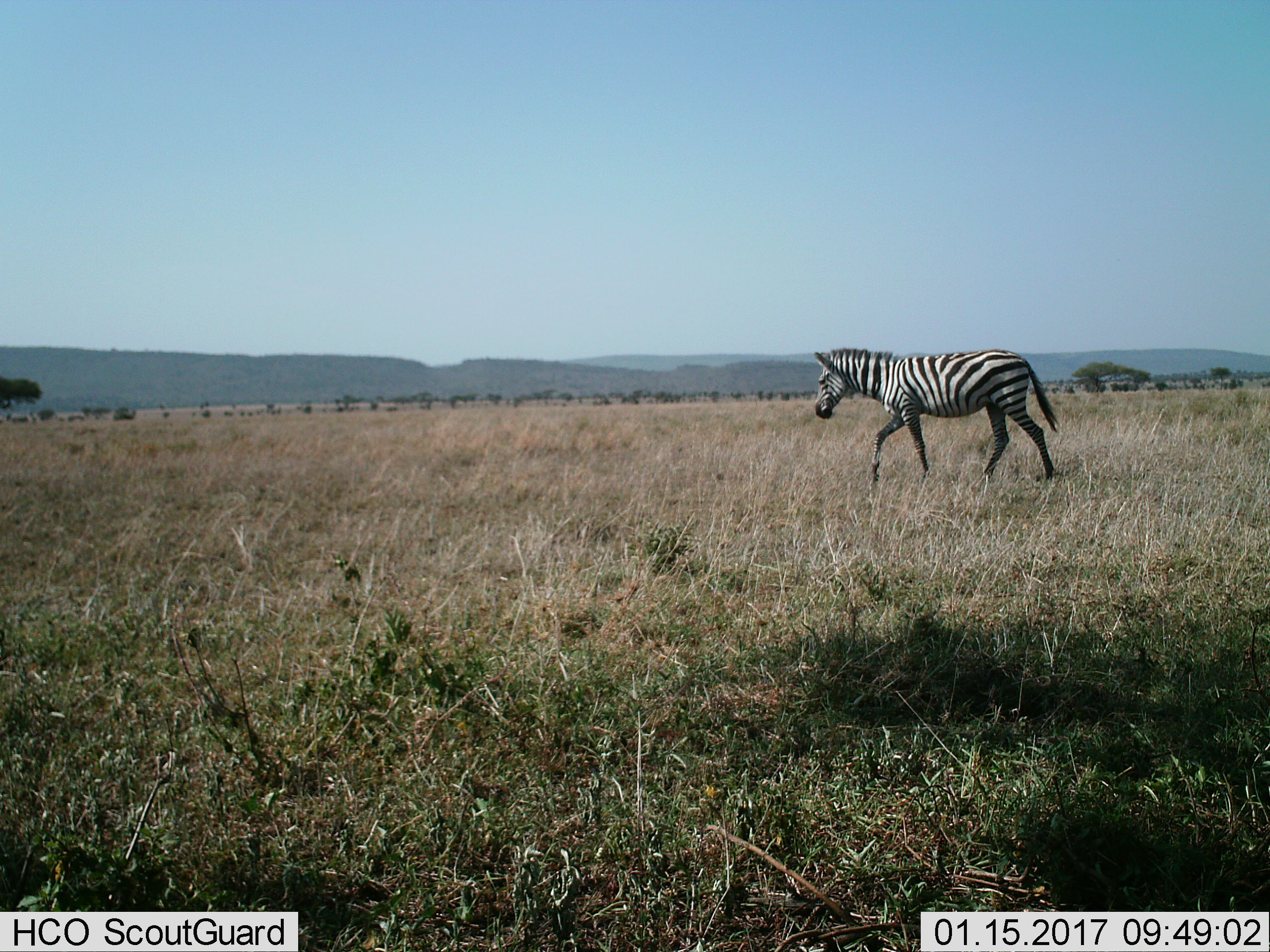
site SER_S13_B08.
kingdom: Animalia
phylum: Chordata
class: Mammalia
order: Perissodactyla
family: Equidae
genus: Equus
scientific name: Equus quagga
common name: plains zebra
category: zebraplains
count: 1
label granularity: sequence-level